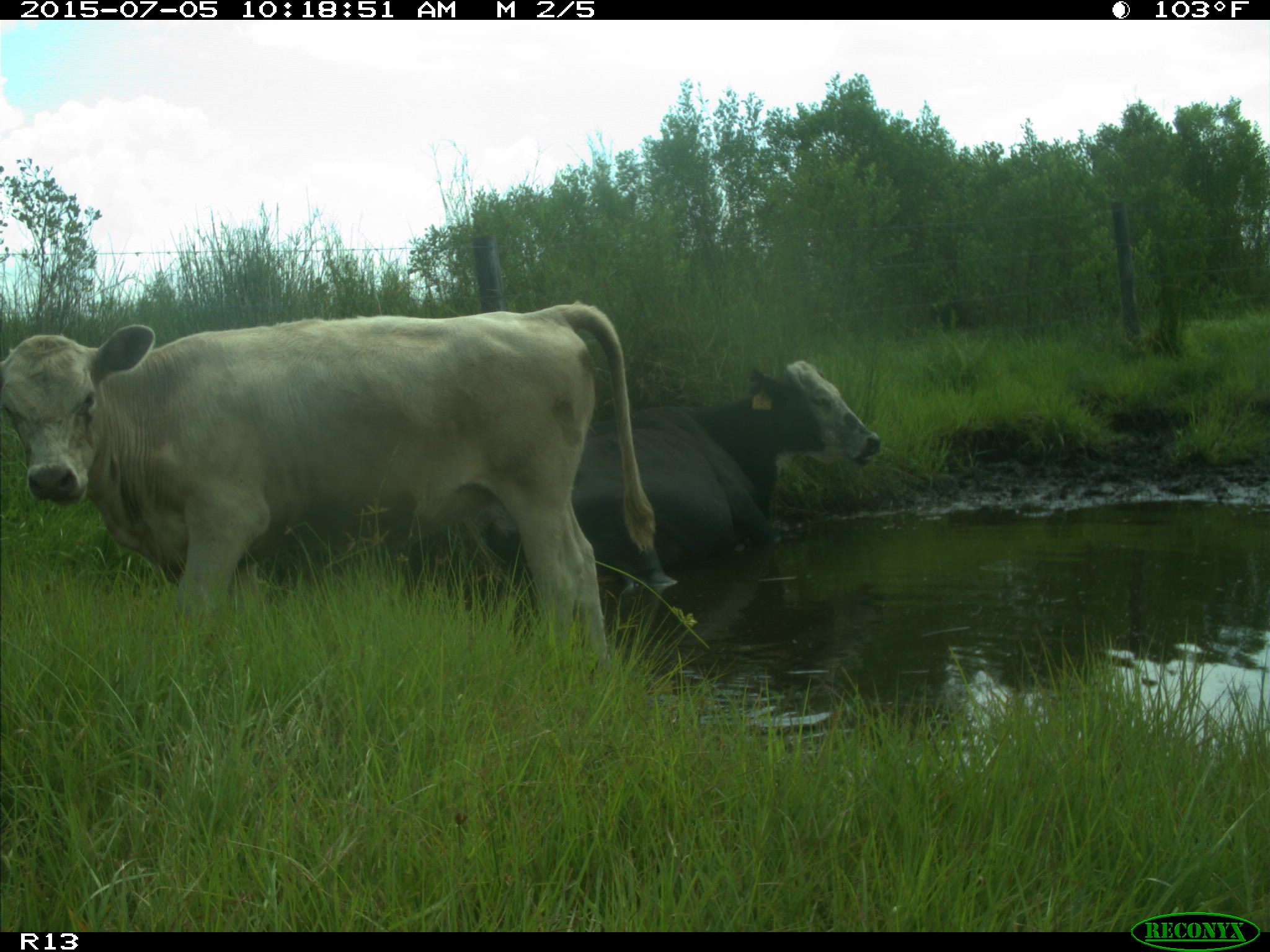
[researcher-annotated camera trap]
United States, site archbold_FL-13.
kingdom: Animalia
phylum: Chordata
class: Mammalia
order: Artiodactyla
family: Bovidae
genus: Bos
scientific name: Bos taurus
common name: domestic cow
Bos taurus (domestic cow).